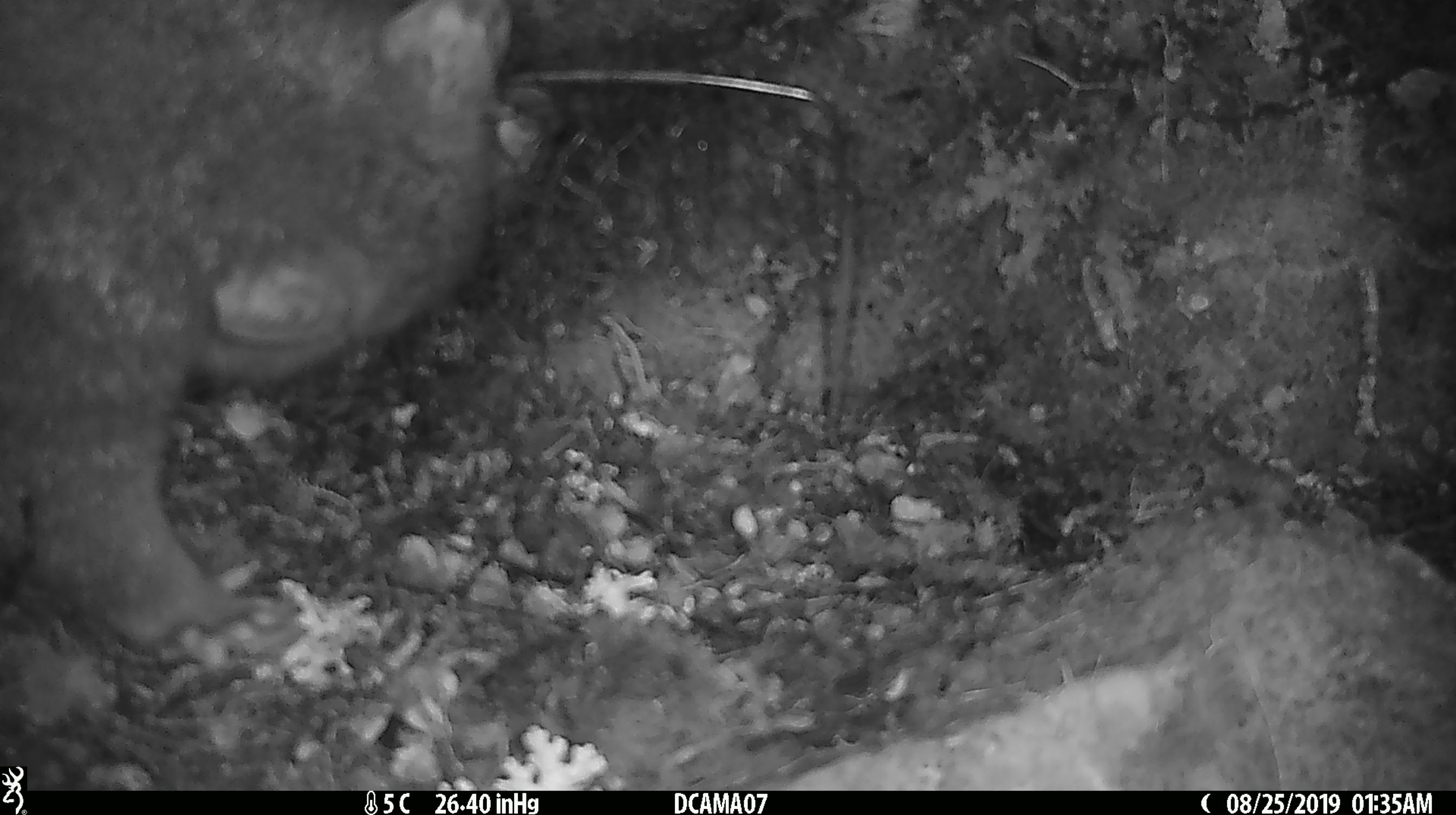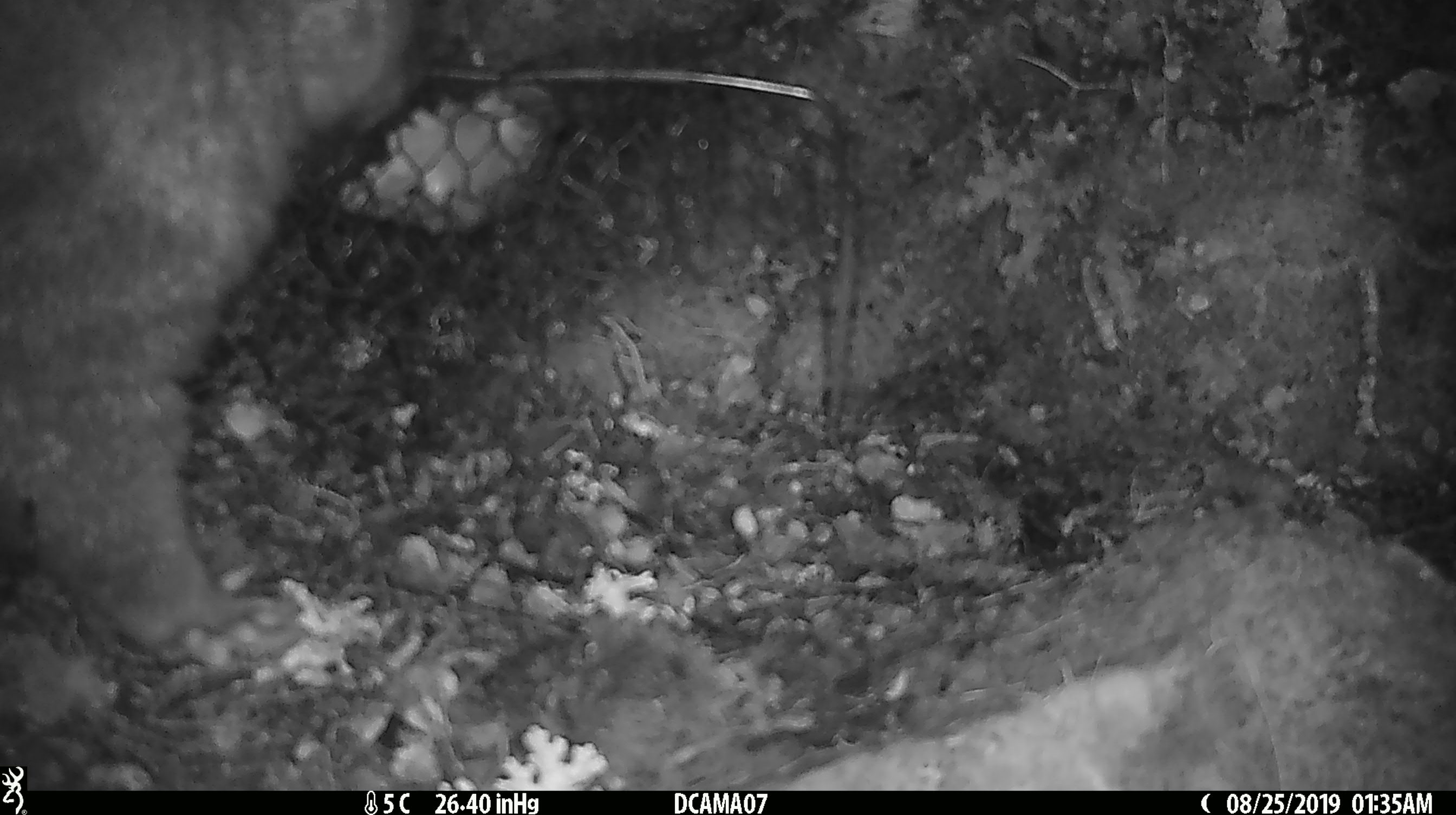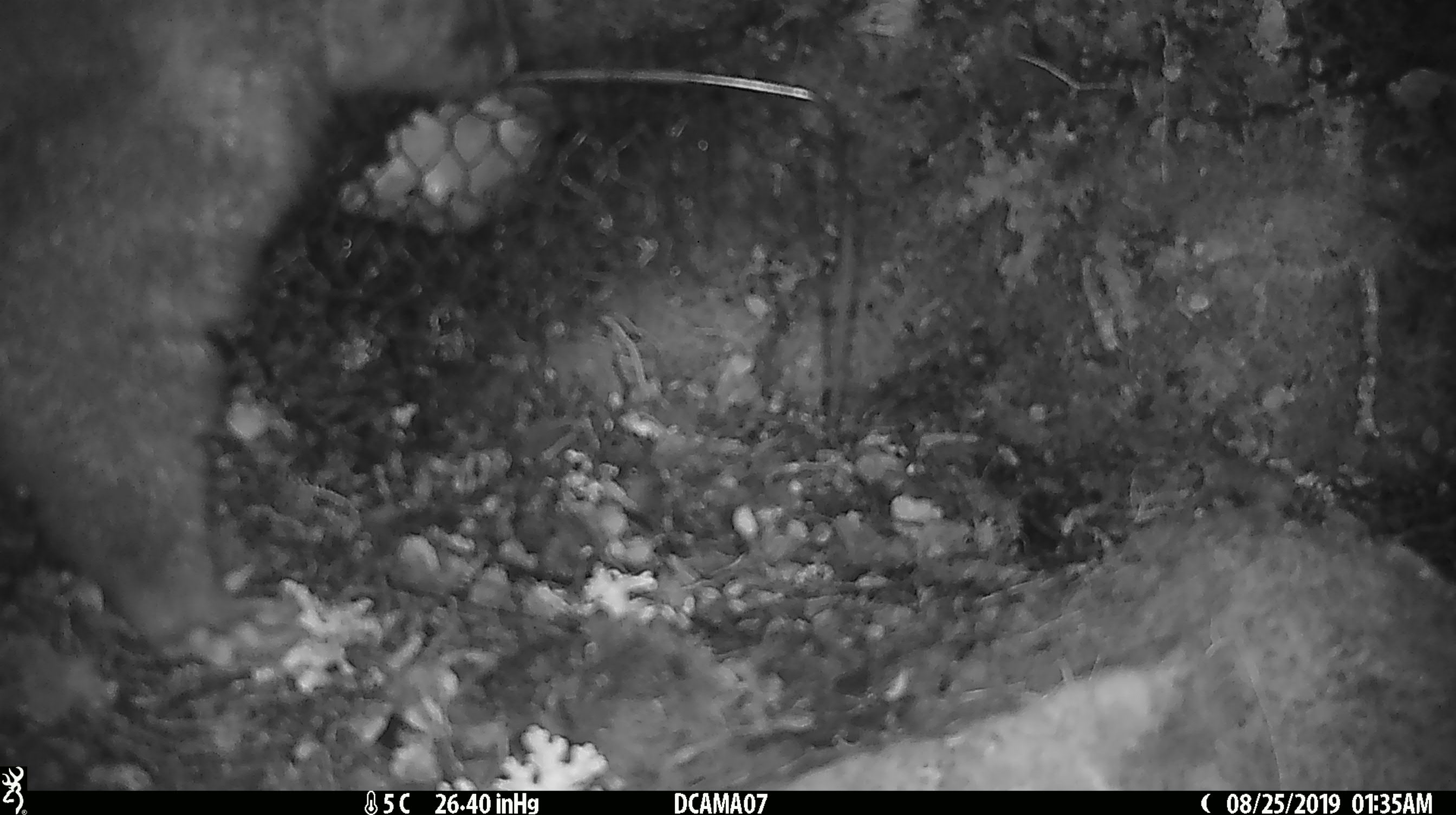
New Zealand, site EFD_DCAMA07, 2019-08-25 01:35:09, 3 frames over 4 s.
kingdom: Animalia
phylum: Chordata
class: Mammalia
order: Diprotodontia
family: Phalangeridae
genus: Trichosurus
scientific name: Trichosurus vulpecula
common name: common brushtail possum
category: possum